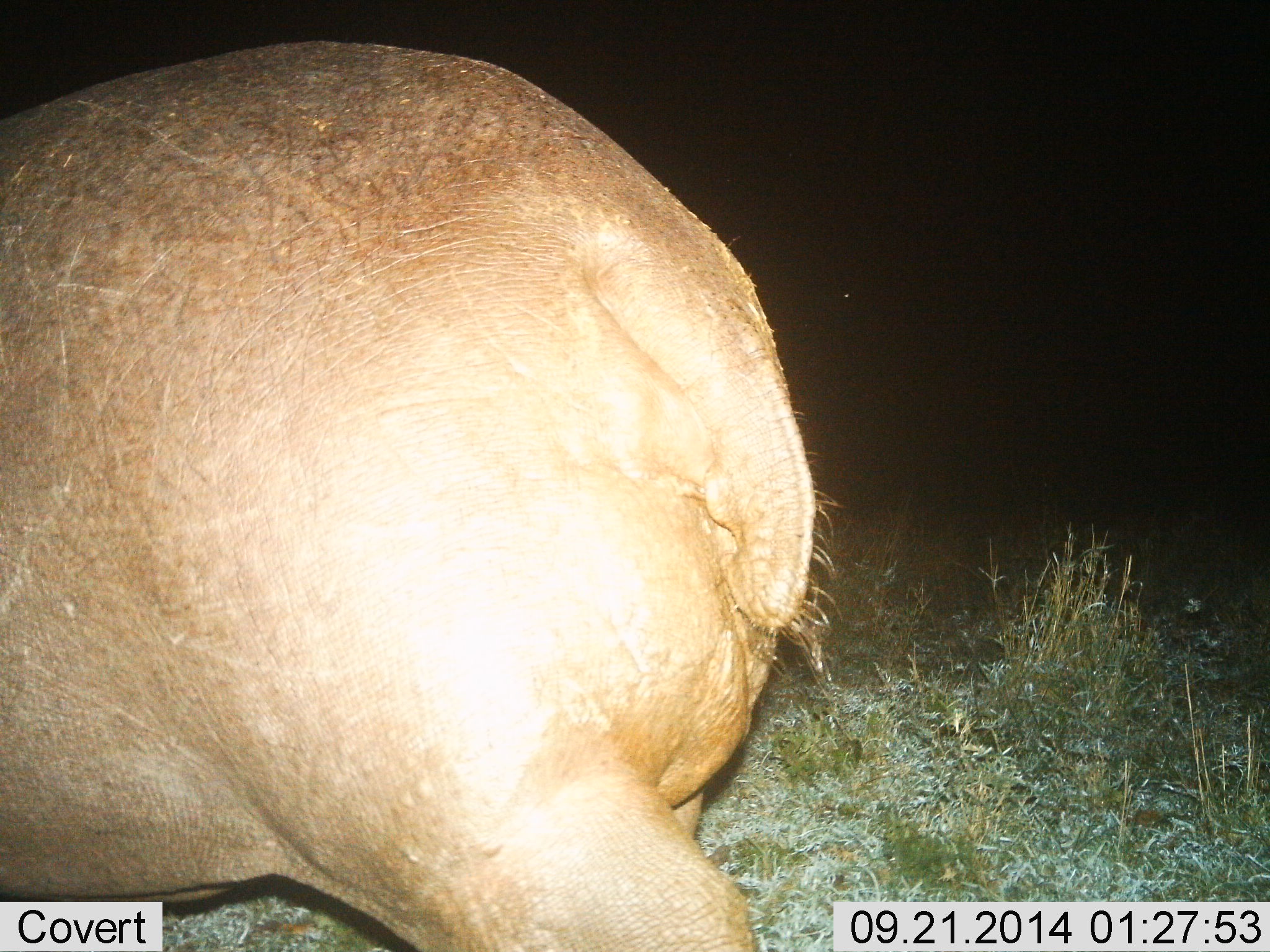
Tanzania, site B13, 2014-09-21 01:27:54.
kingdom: Animalia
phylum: Chordata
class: Mammalia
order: Artiodactyla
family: Hippopotamidae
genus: Hippopotamus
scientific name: Hippopotamus amphibius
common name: hippopotamus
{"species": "hippopotamus (Hippopotamus amphibius)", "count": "1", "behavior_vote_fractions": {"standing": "30%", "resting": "0%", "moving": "70%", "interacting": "0%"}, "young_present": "0%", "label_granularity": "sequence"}